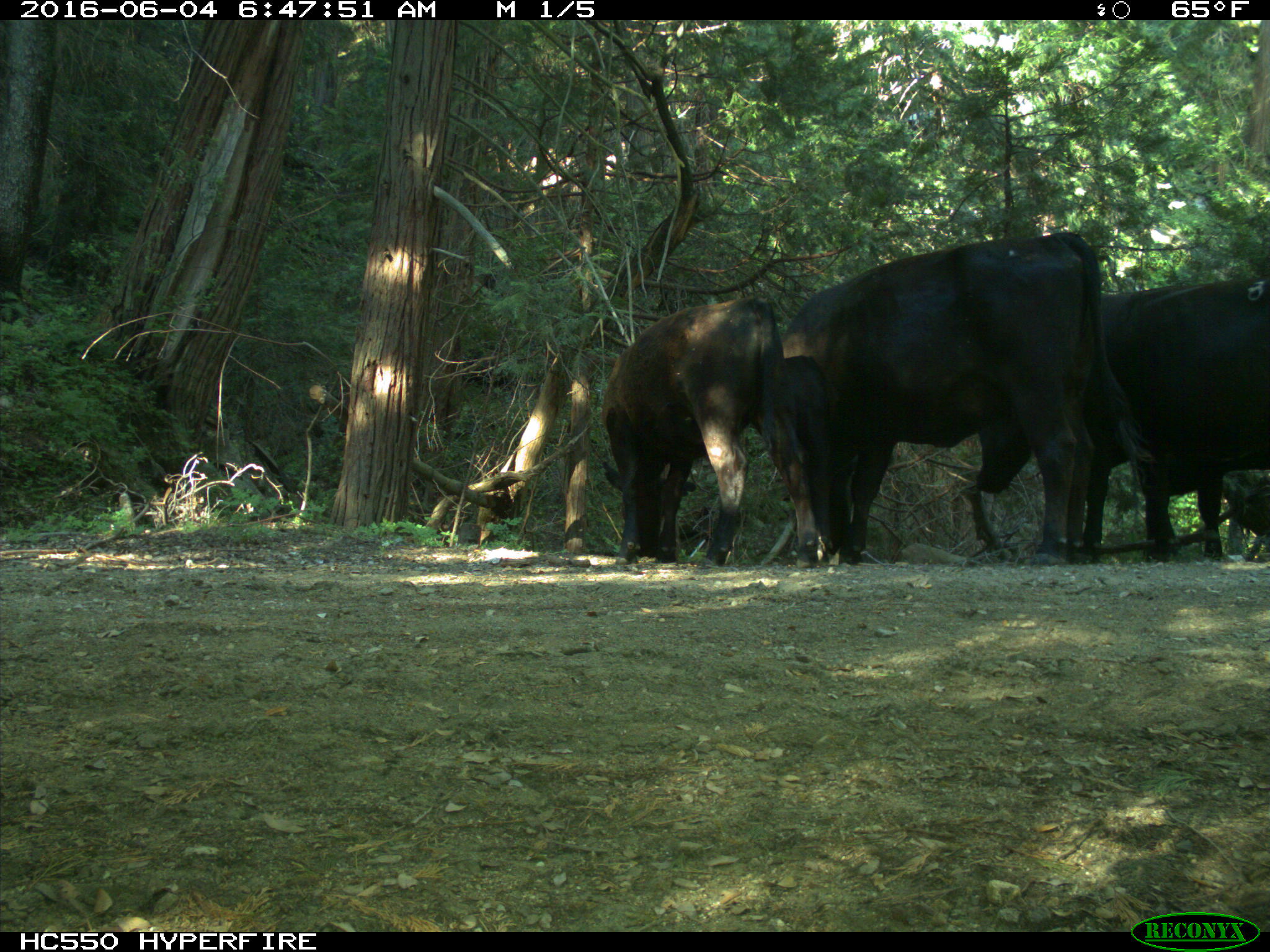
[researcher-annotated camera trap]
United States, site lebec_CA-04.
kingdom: Animalia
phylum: Chordata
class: Mammalia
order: Artiodactyla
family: Bovidae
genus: Bos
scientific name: Bos taurus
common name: domestic cow